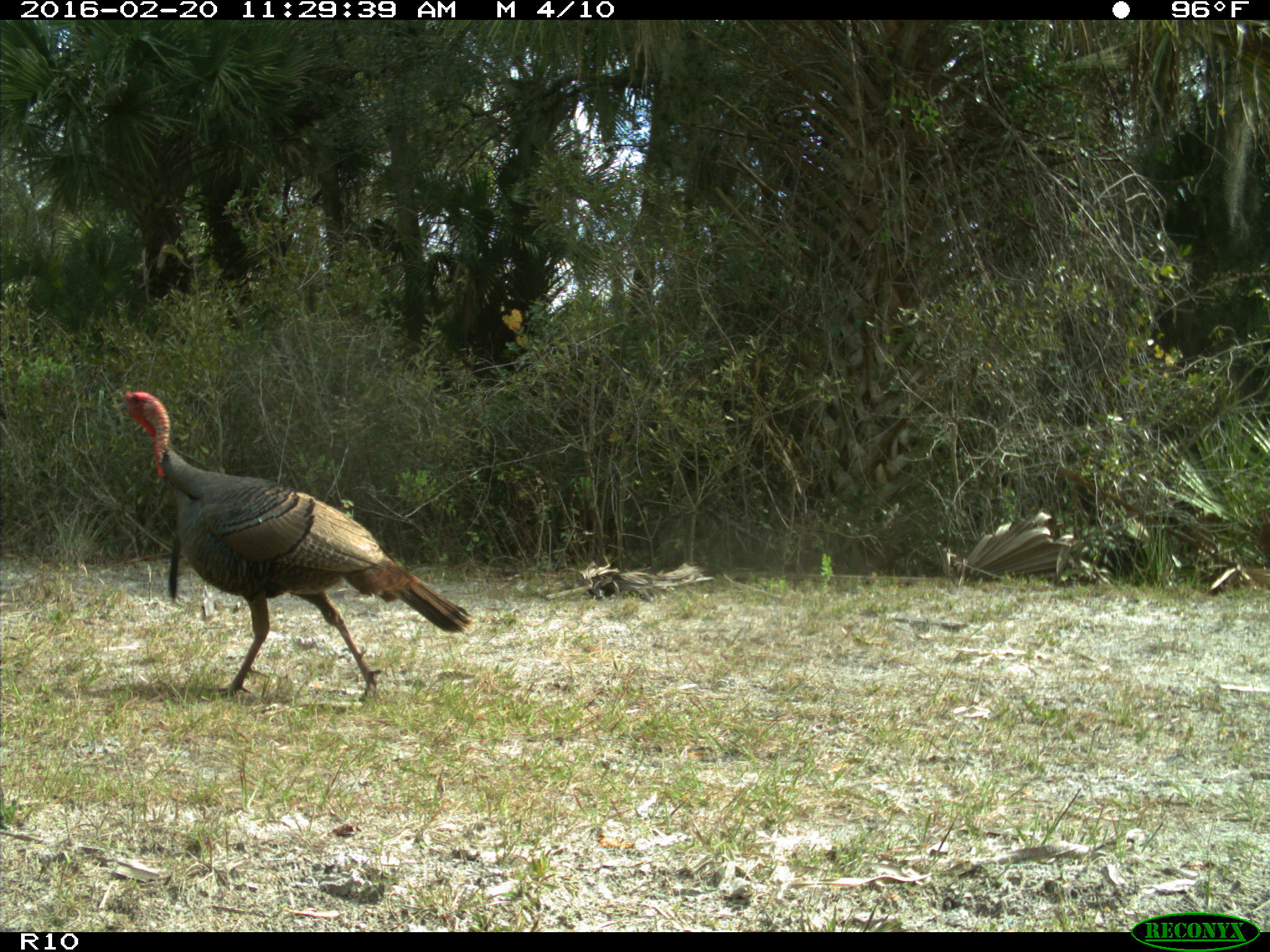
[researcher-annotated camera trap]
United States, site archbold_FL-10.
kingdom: Animalia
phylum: Chordata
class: Aves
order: Galliformes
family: Phasianidae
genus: Meleagris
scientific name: Meleagris gallopavo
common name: wild turkey